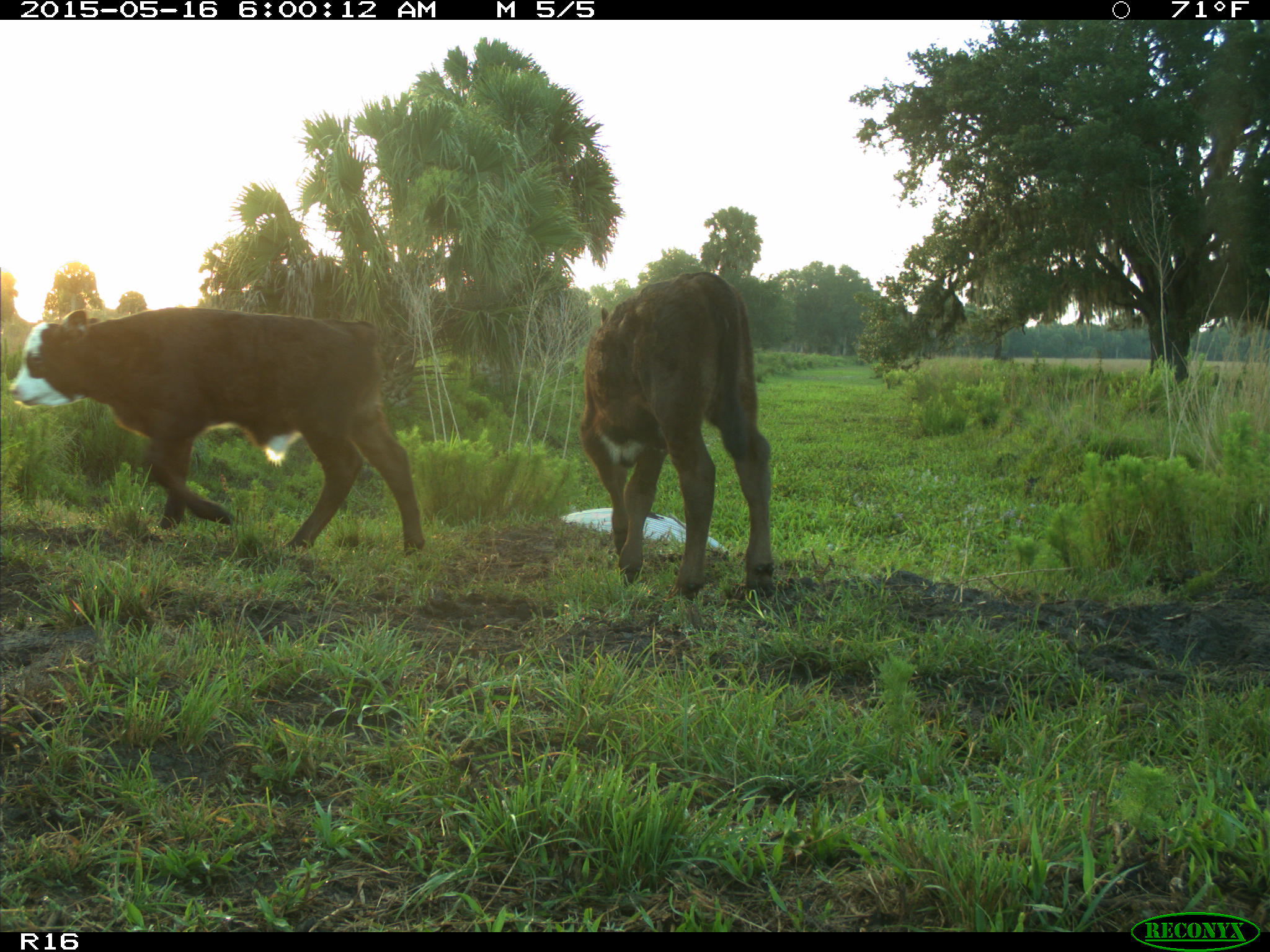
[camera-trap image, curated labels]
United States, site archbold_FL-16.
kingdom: Animalia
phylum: Chordata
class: Mammalia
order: Artiodactyla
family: Bovidae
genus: Bos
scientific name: Bos taurus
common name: domestic cow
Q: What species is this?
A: Bos taurus (domestic cow).